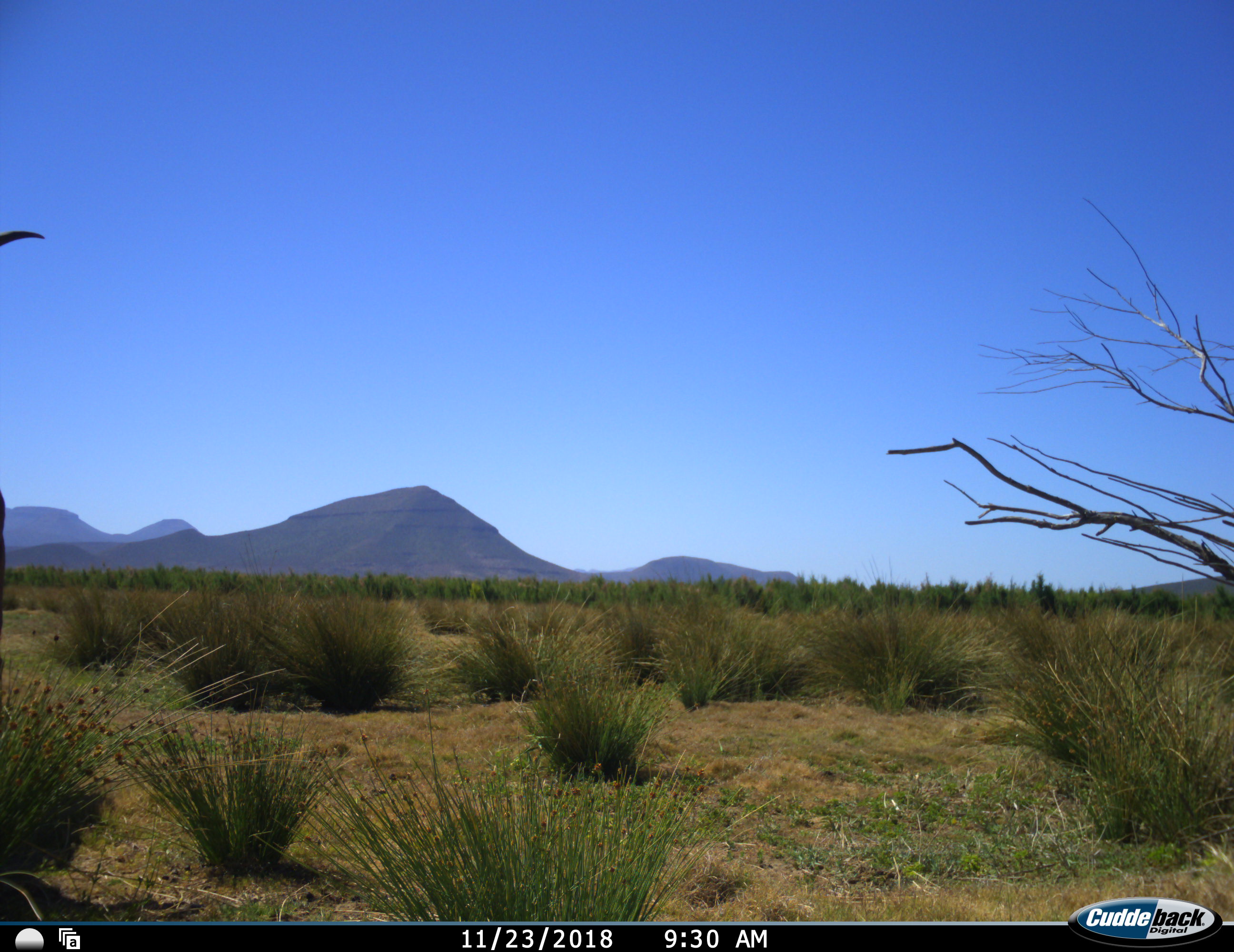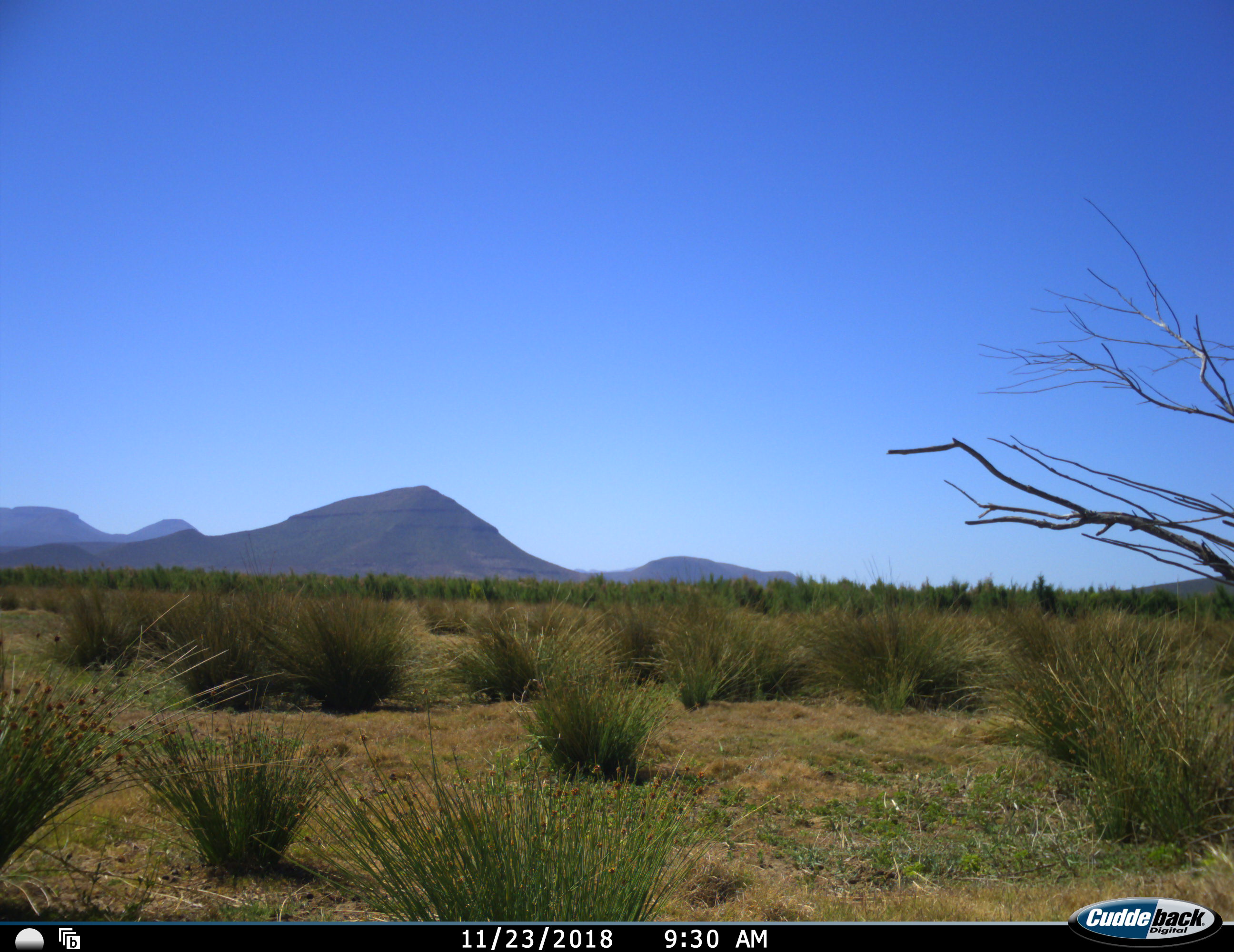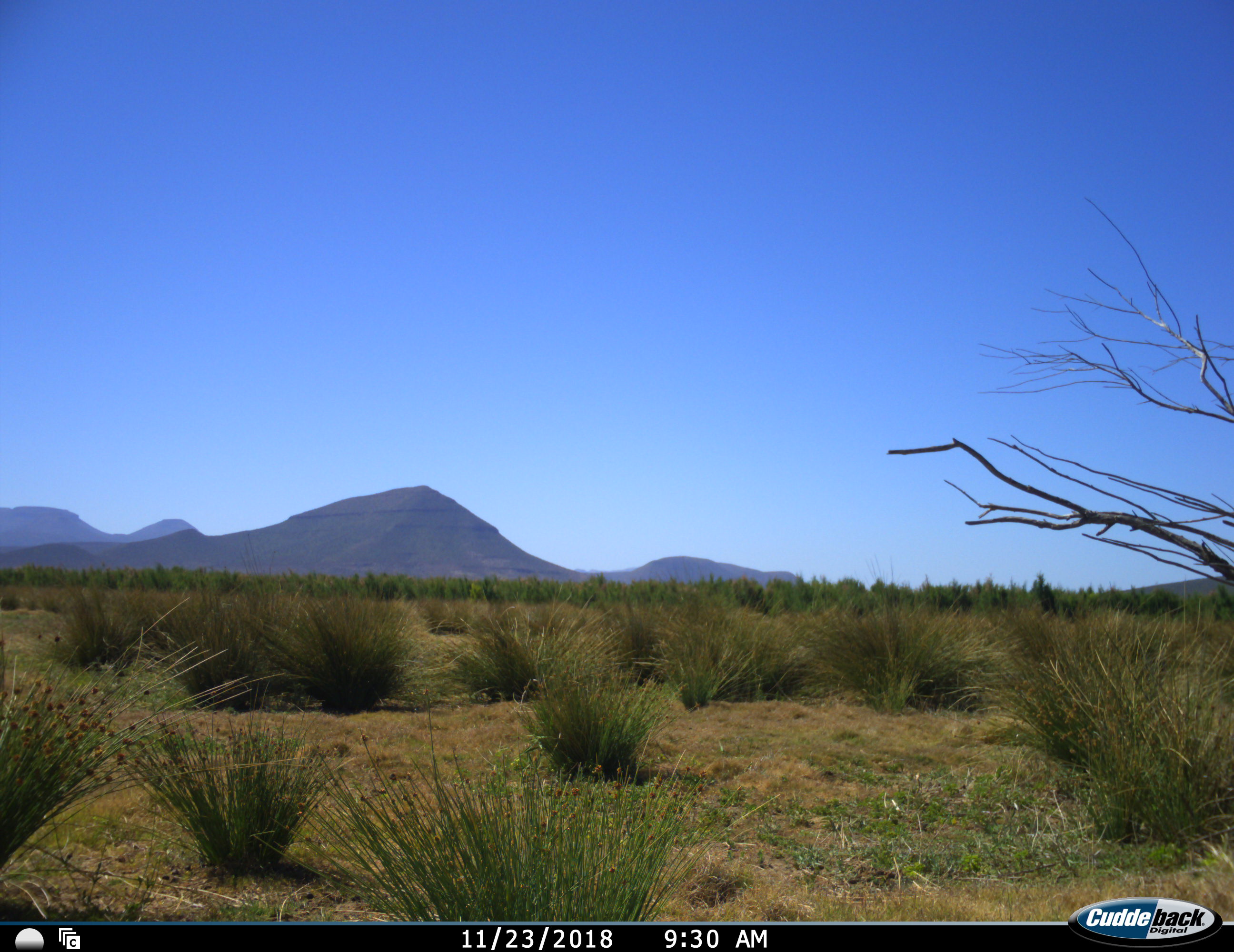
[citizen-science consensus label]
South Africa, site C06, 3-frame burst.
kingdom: Animalia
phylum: Chordata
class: Mammalia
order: Artiodactyla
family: Bovidae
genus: Tragelaphus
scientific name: Tragelaphus strepsiceros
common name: greater kudu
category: kudu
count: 1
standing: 57%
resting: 0%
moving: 43%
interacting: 0%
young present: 0%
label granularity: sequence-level